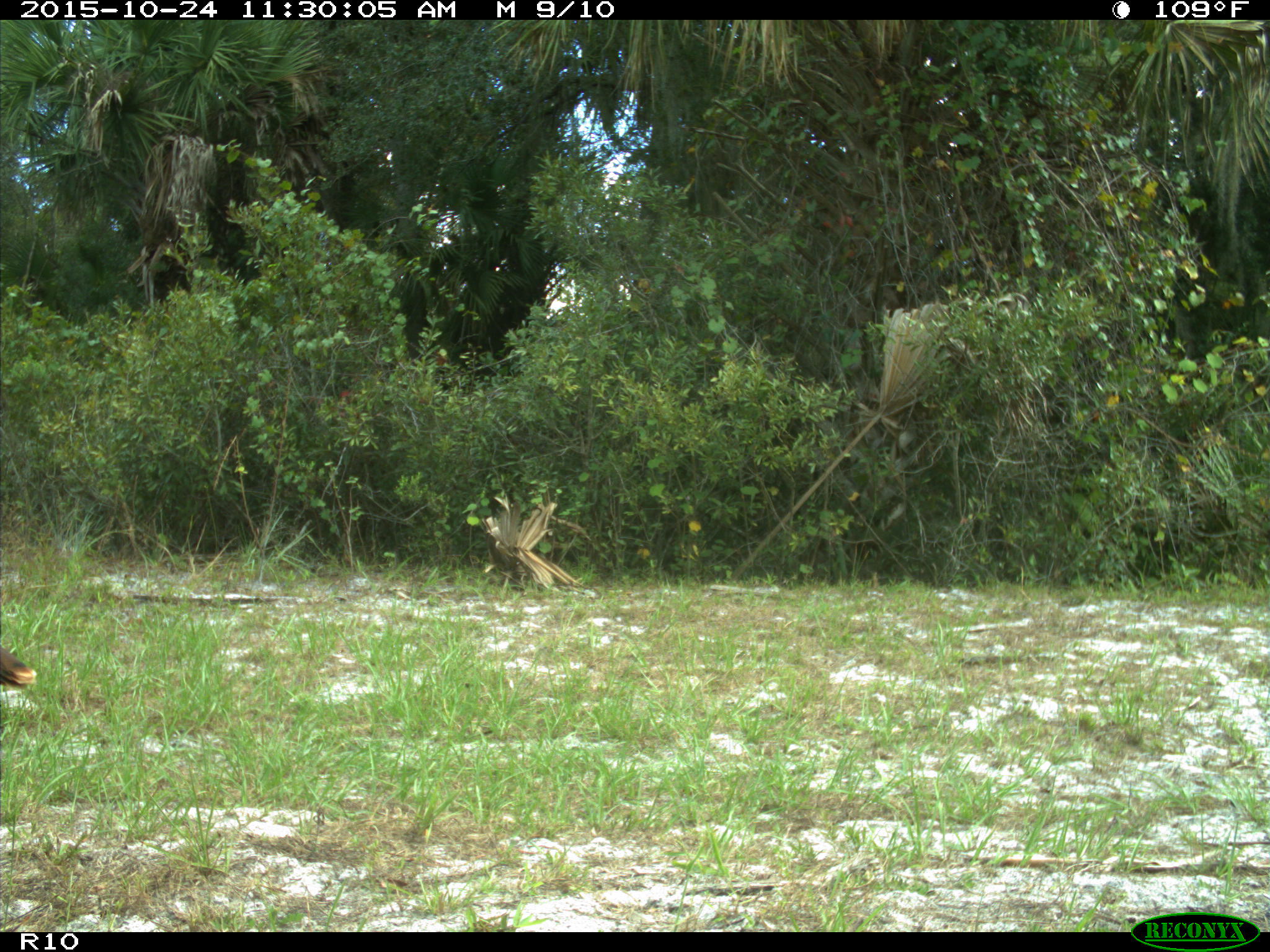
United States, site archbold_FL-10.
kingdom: Animalia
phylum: Chordata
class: Aves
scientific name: Aves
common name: birds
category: unidentified bird